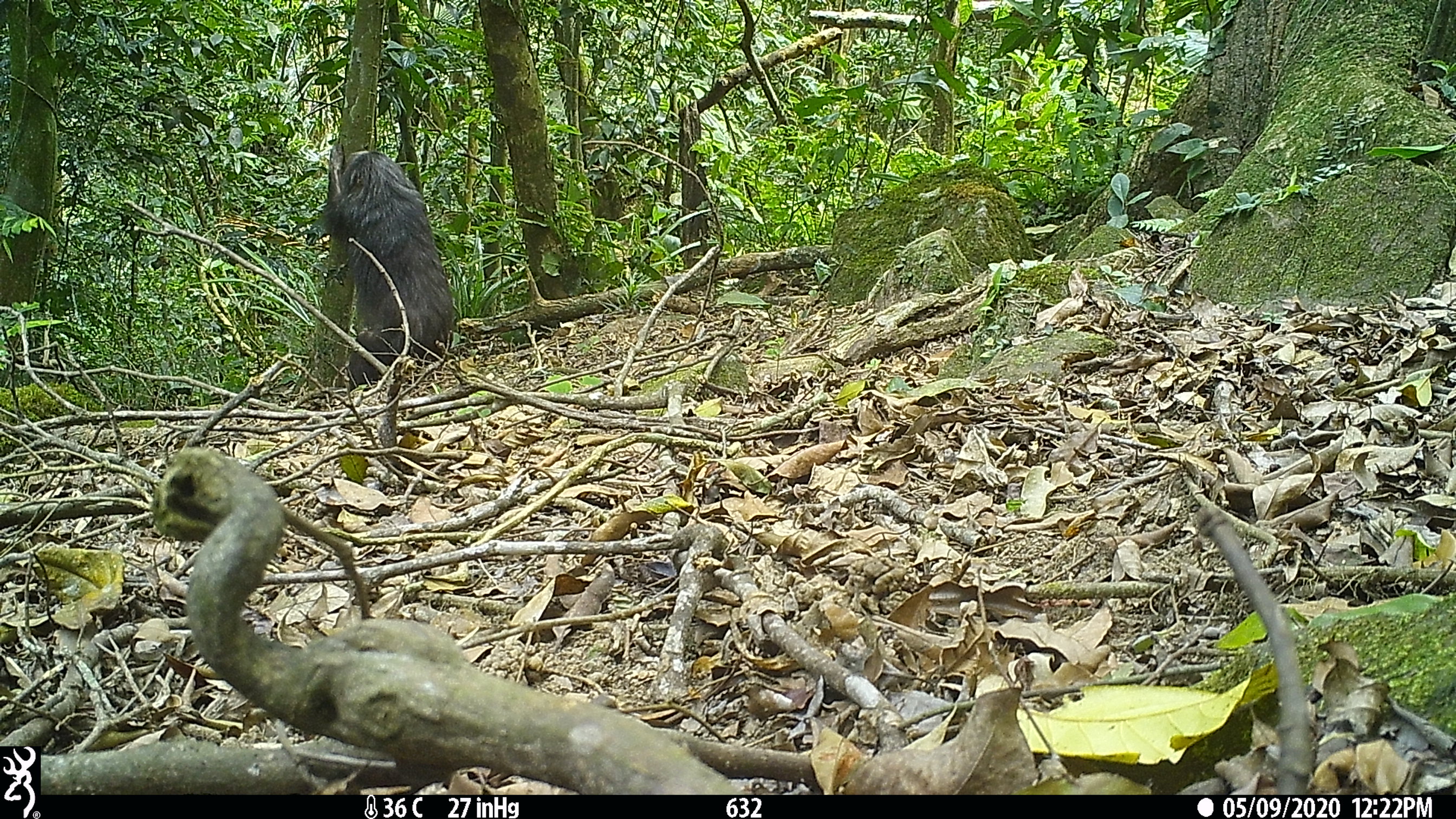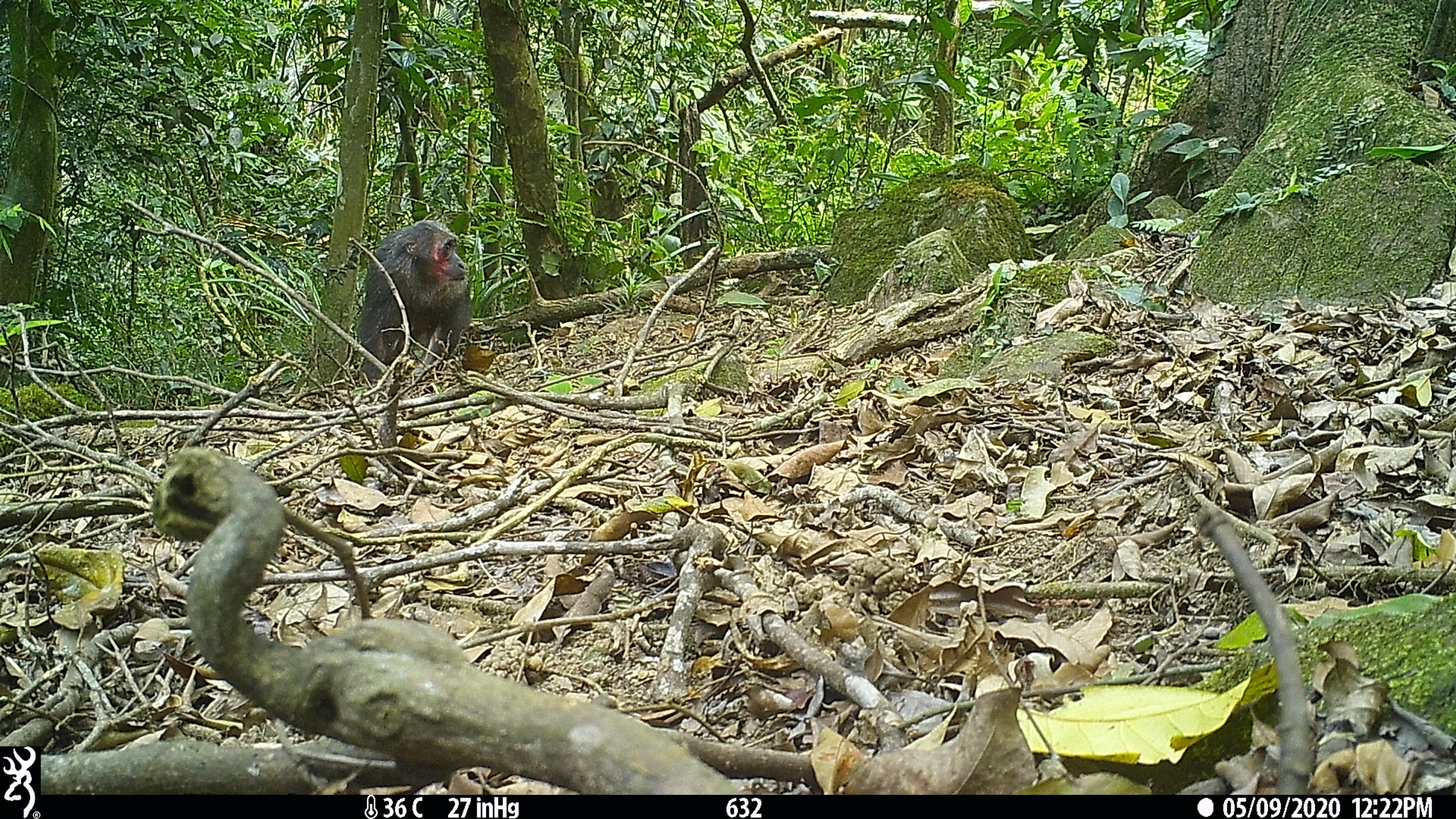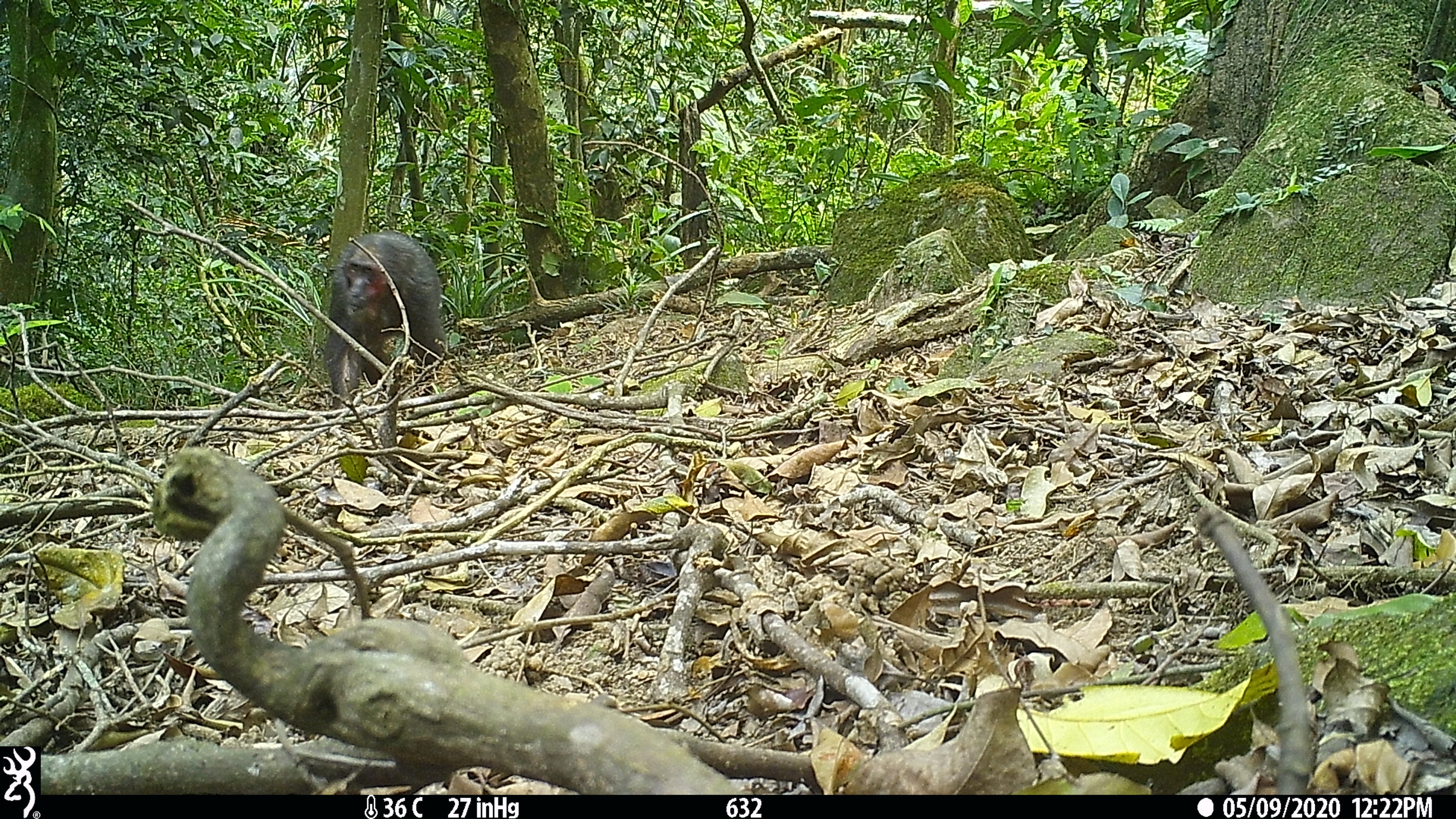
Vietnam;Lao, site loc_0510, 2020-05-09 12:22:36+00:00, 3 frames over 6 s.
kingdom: Animalia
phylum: Chordata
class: Mammalia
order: Primates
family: Cercopithecidae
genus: Macaca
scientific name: Macaca arctoides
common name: stump-tailed macaque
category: stump tailed macaque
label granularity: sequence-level